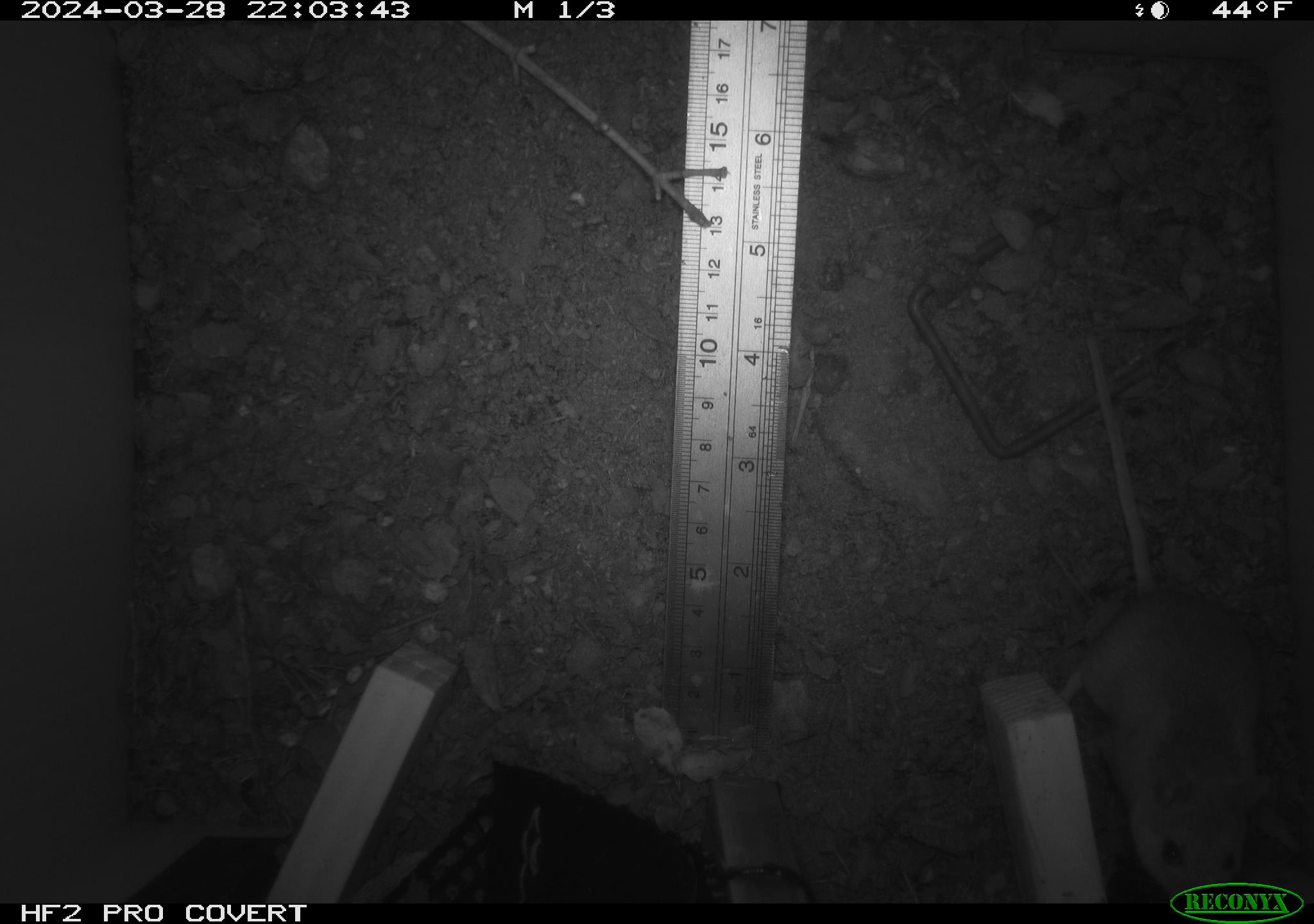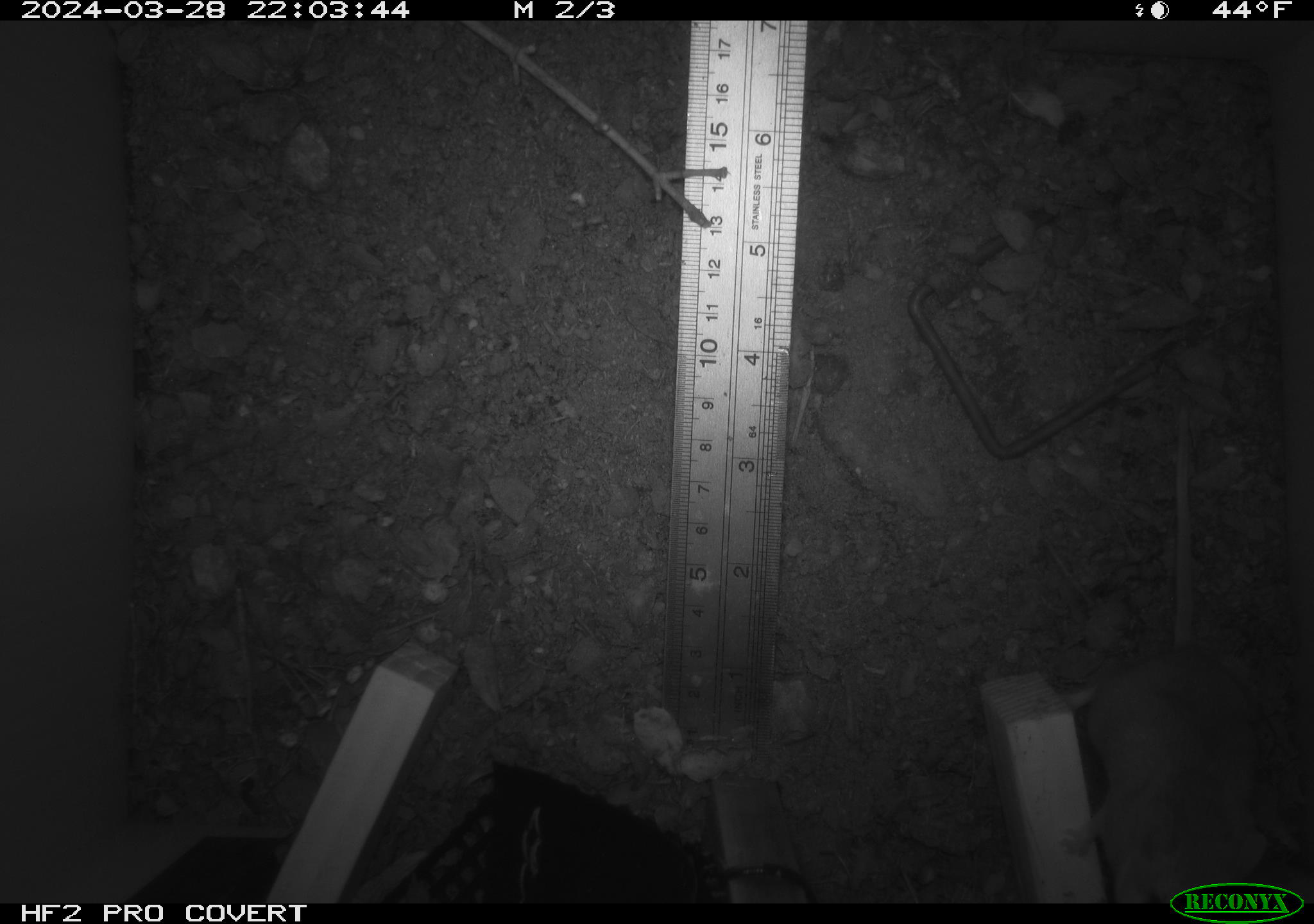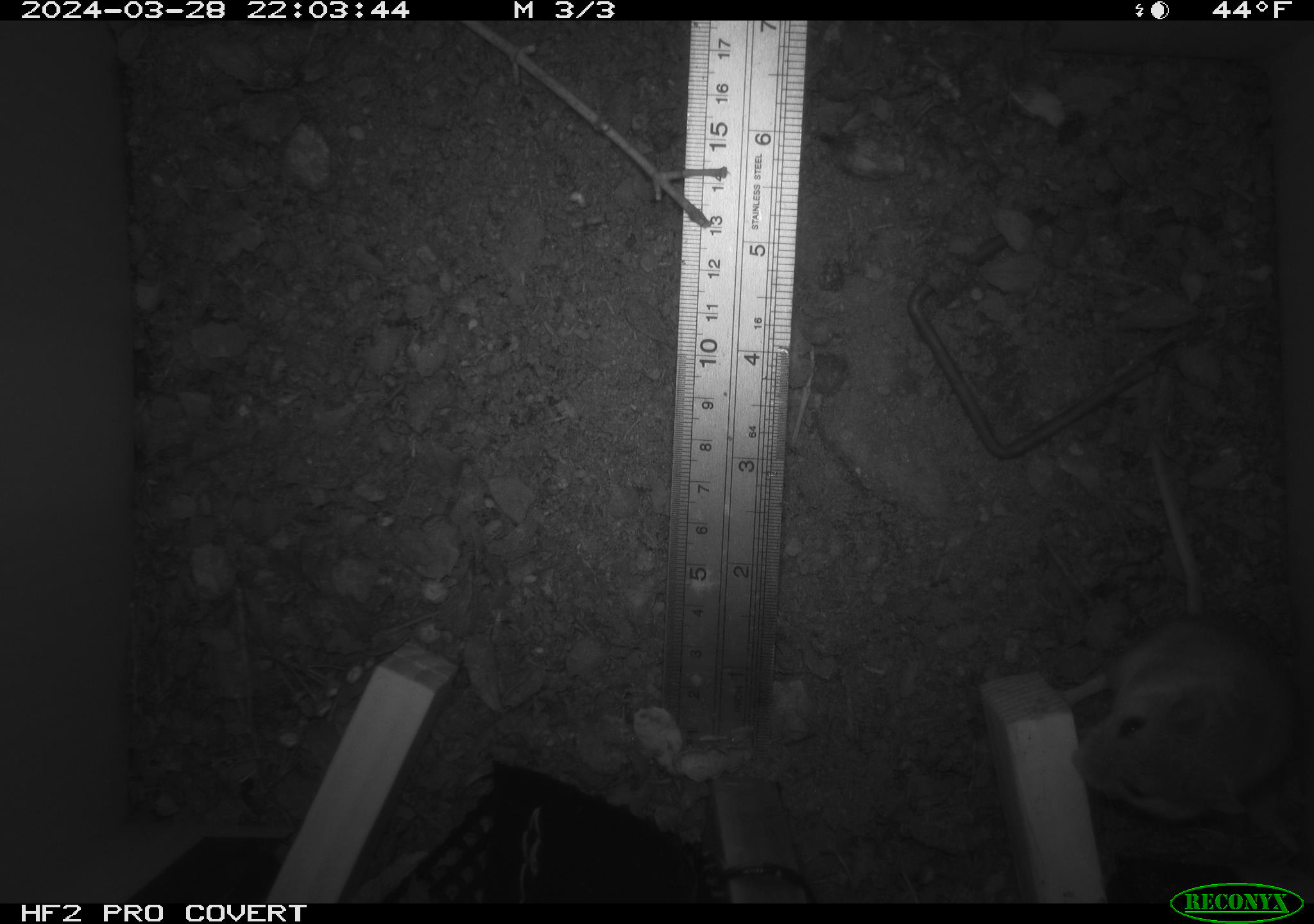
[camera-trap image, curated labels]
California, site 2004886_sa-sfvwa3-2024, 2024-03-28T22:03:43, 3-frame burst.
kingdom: Animalia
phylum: Chordata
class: Mammalia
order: Rodentia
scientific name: Rodentia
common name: mouse species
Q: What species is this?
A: Mouse species (Rodentia).